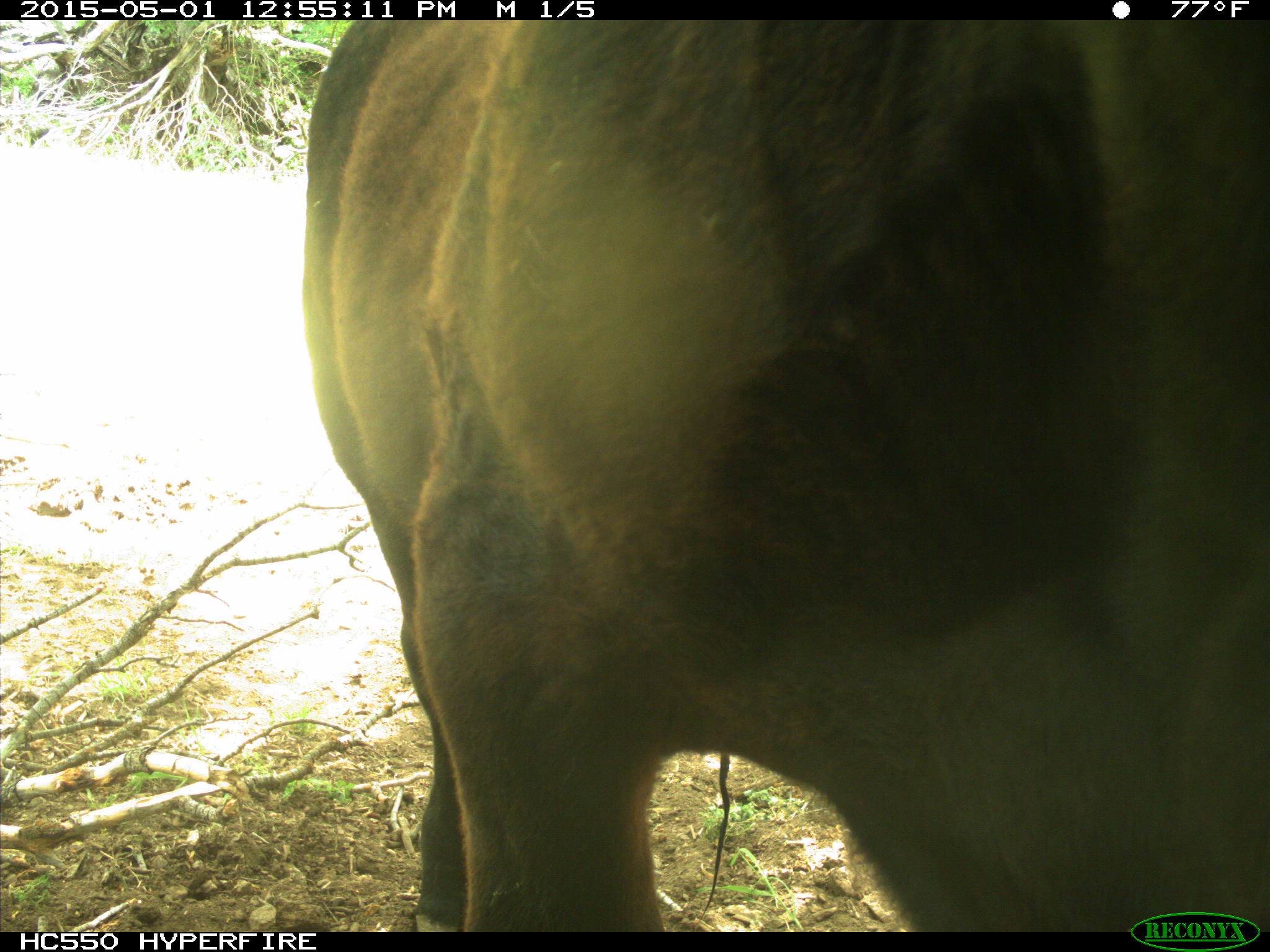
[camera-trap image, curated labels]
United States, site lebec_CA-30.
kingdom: Animalia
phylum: Chordata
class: Mammalia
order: Artiodactyla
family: Bovidae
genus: Bos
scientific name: Bos taurus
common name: domestic cow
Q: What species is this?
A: Bos taurus (domestic cow).